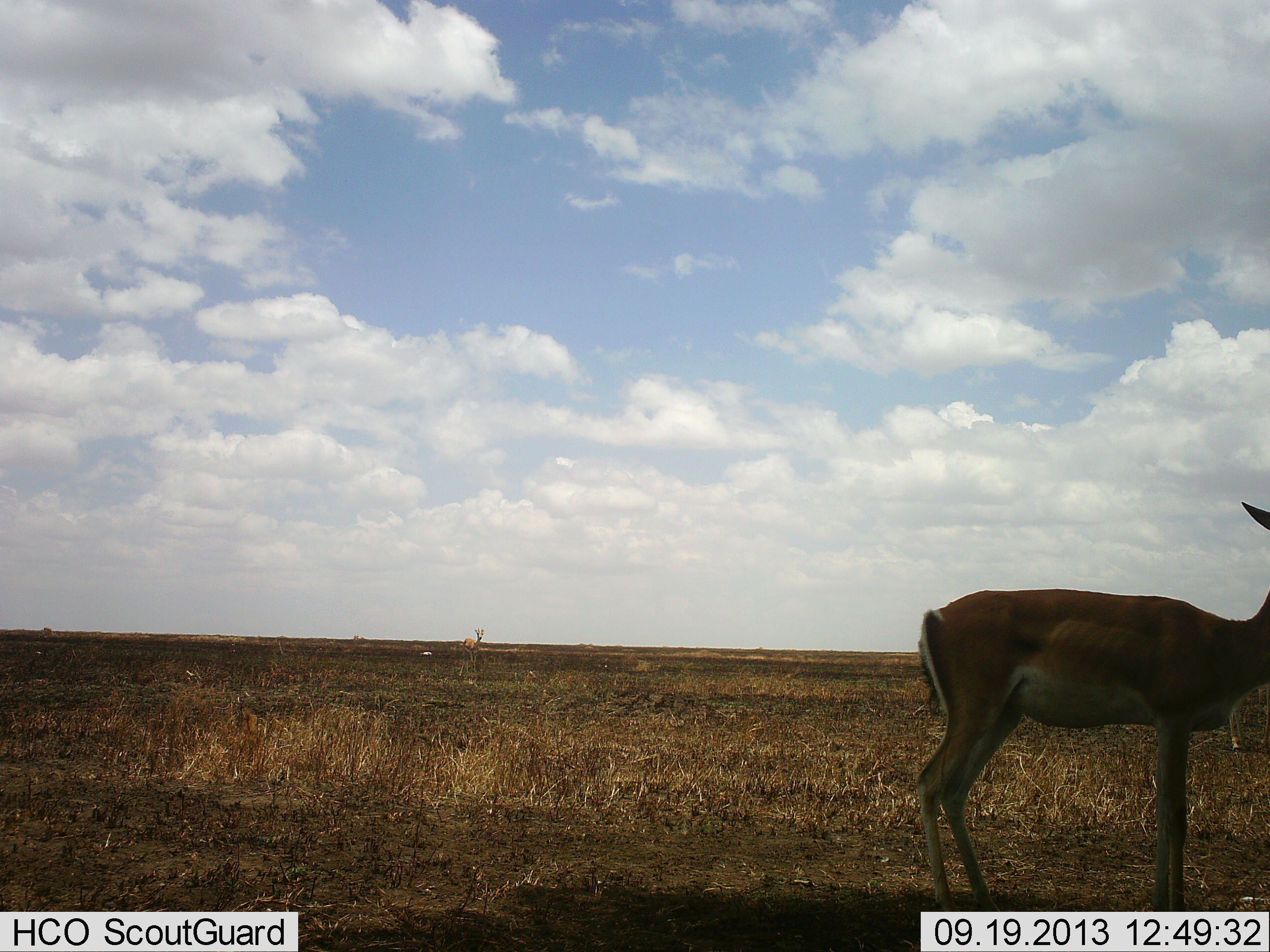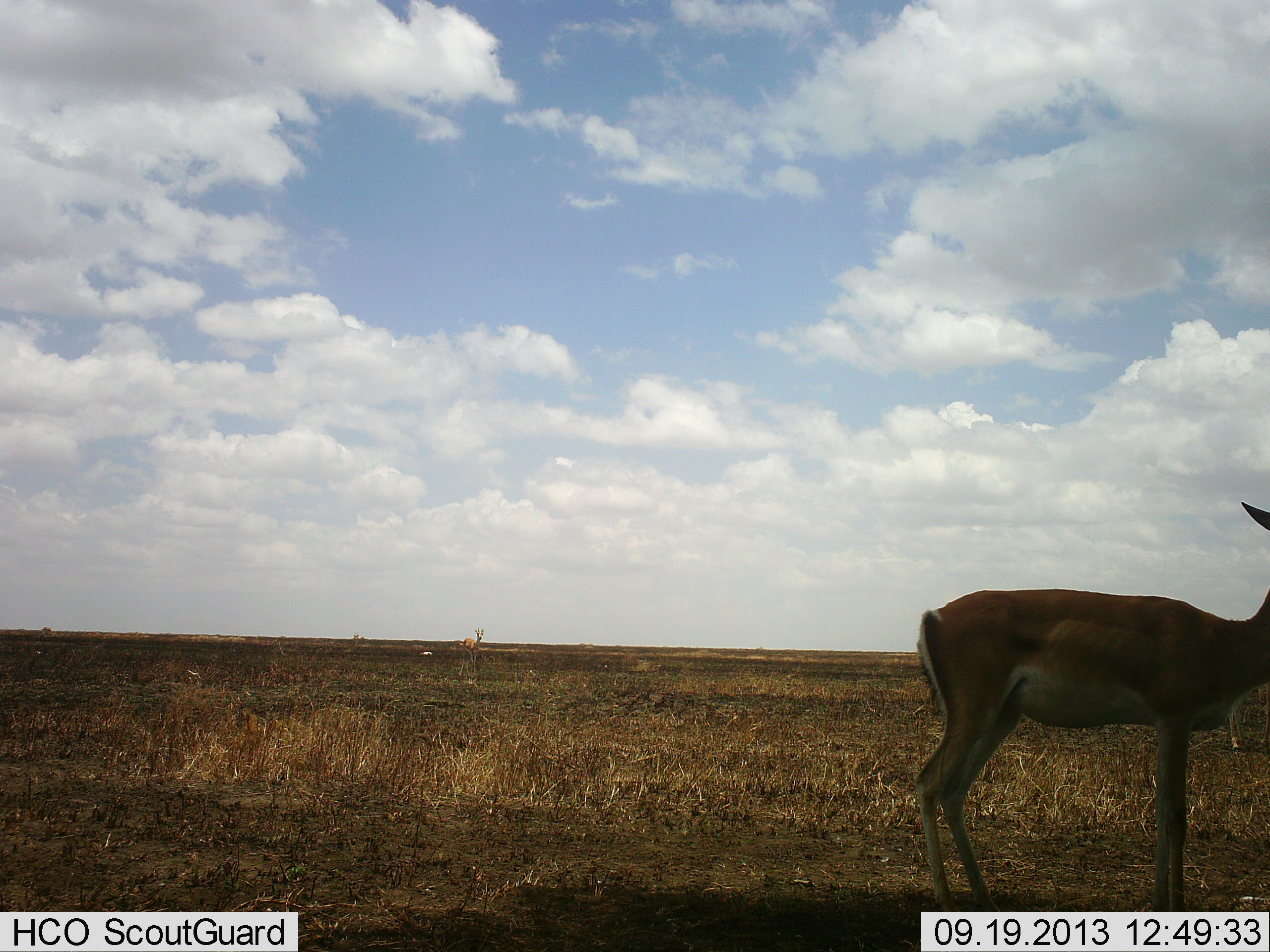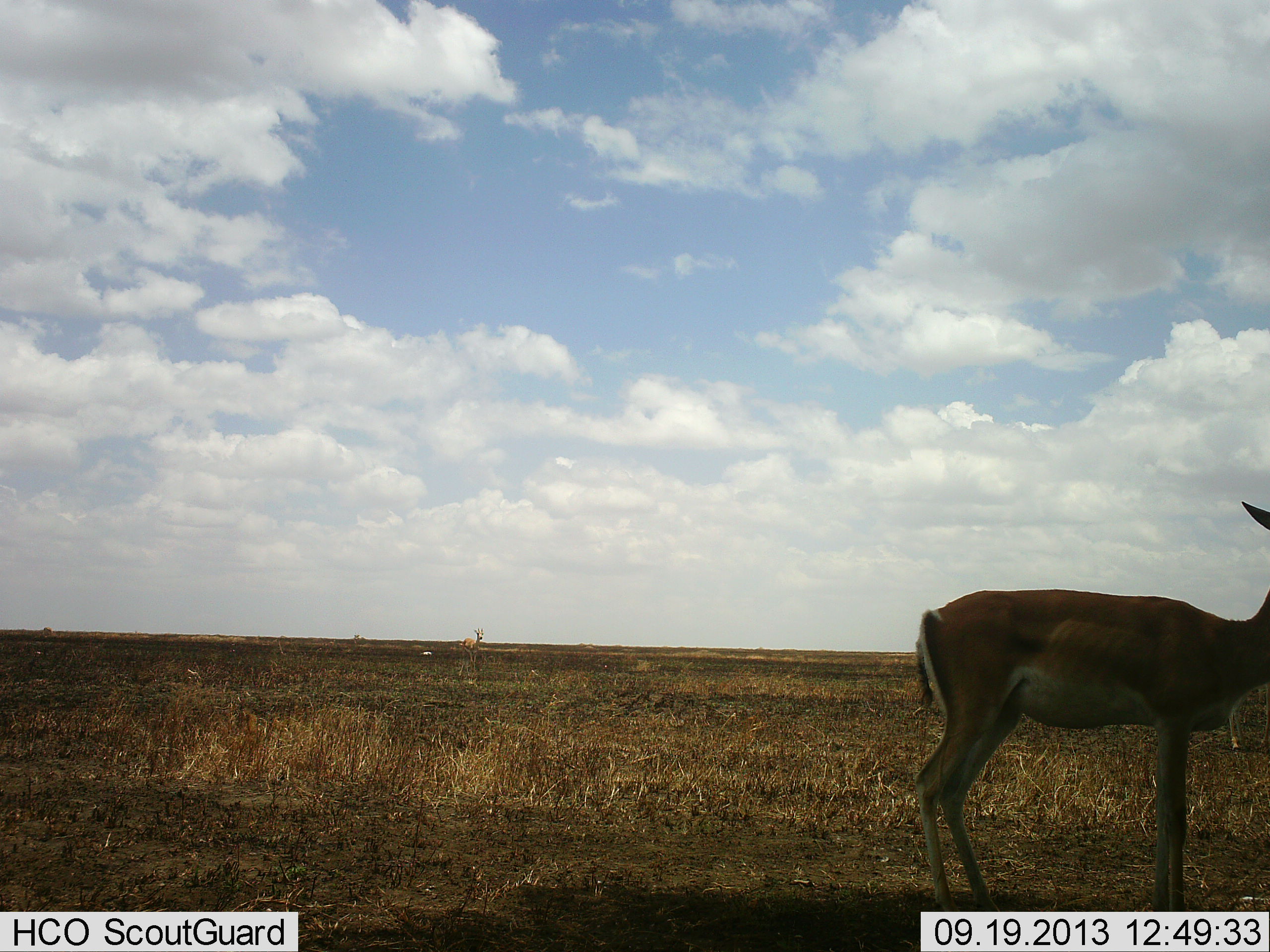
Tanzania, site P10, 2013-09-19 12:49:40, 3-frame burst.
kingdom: Animalia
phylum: Chordata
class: Mammalia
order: Artiodactyla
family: Bovidae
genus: Nanger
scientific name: Nanger granti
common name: grant's gazelle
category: gazellegrants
Gazellegrants (grant's gazelle) (Nanger granti), count 1. Behavior (volunteer vote fractions): standing 100%, resting 5%, moving 0%, interacting 0%. Young present (vote fraction): 0%. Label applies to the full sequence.